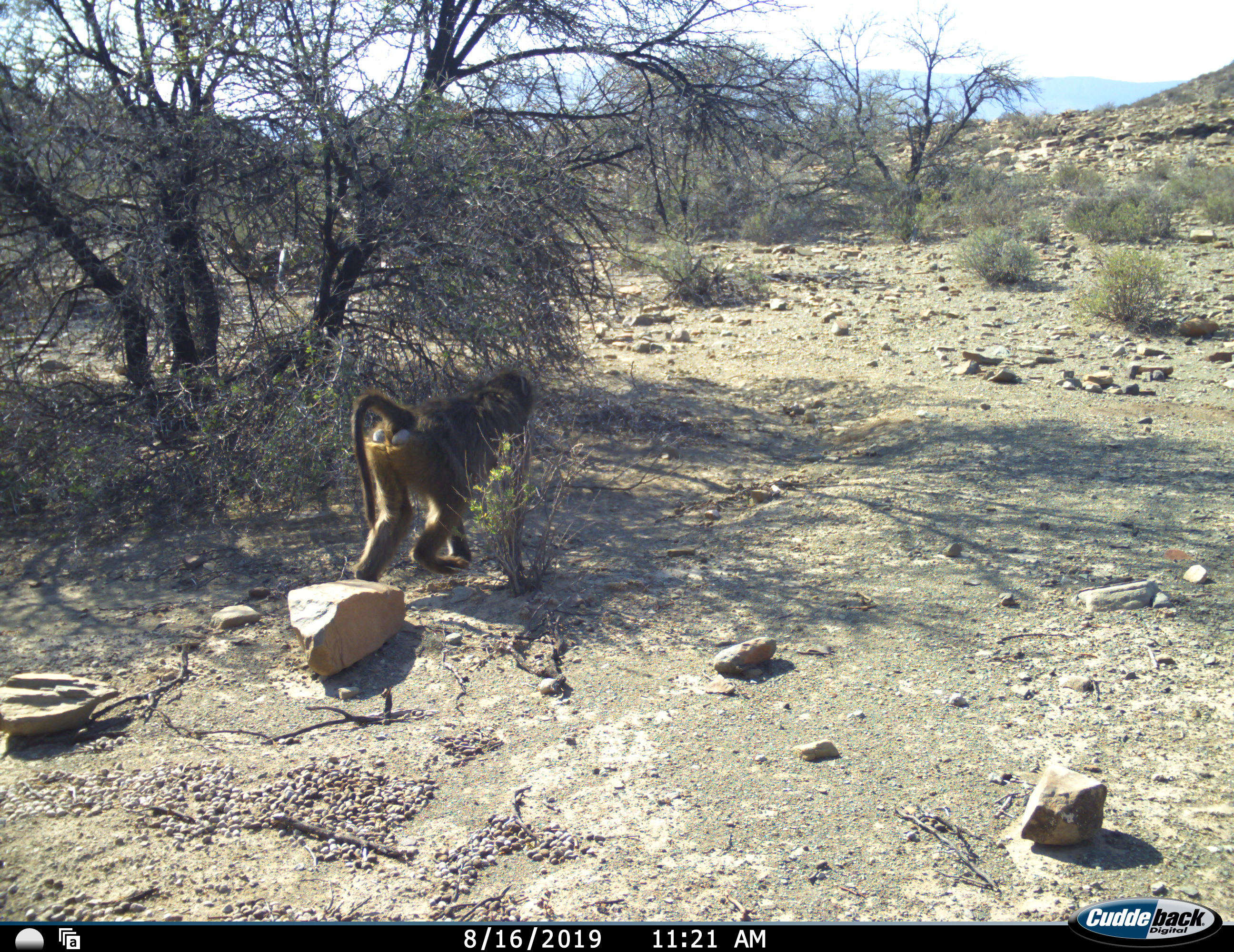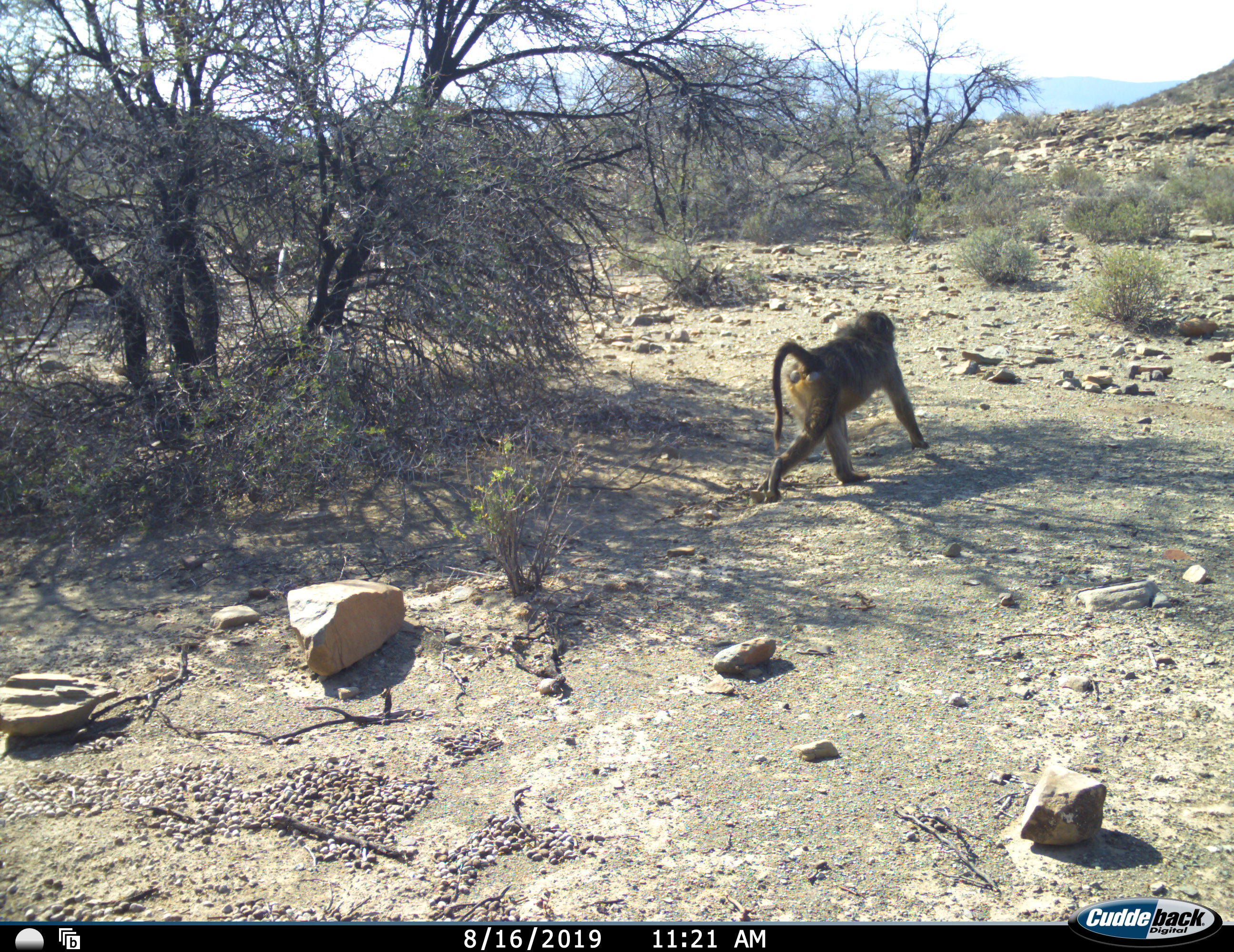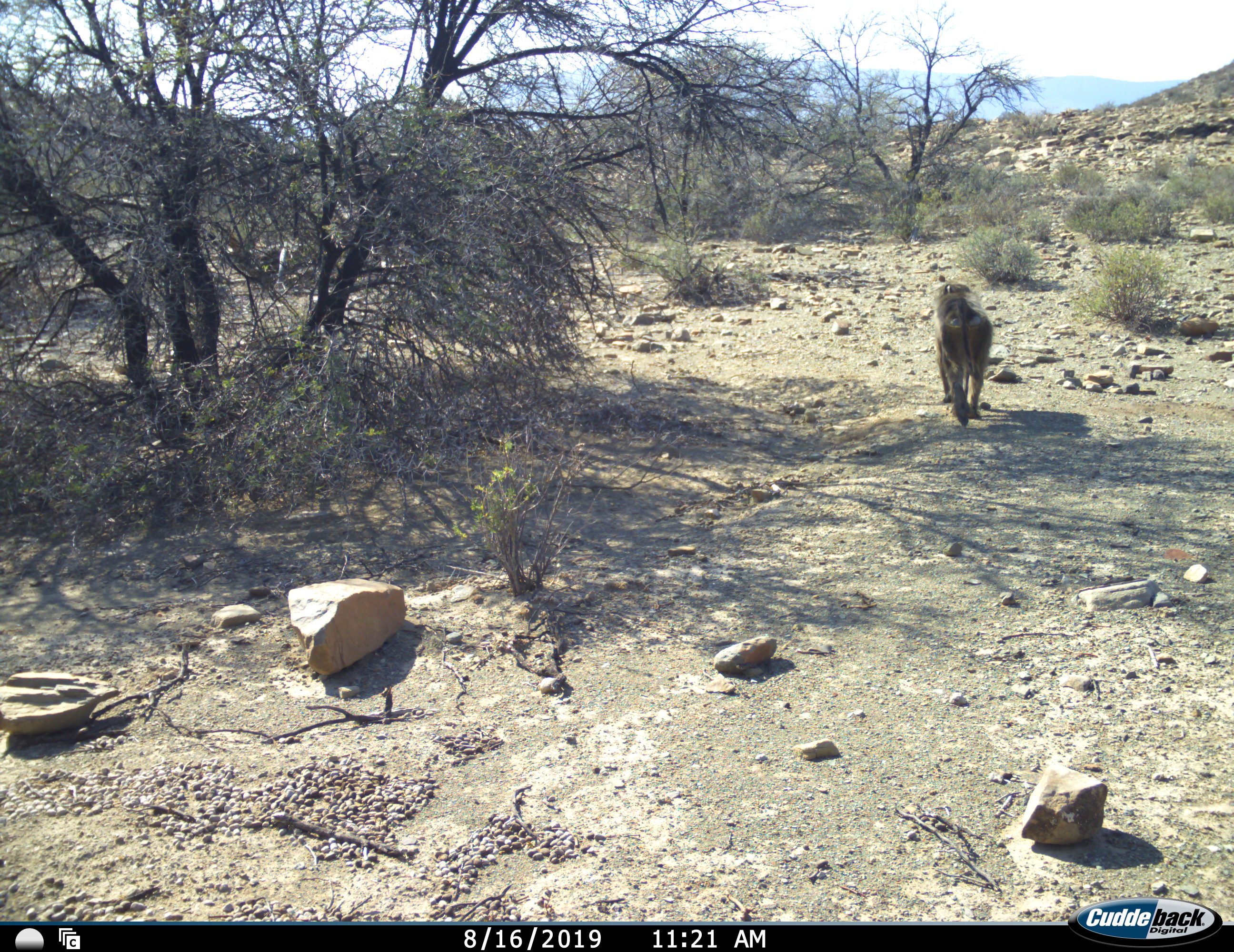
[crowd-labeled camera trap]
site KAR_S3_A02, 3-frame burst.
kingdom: Animalia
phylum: Chordata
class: Mammalia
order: Primates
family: Cercopithecidae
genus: Papio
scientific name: Papio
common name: baboon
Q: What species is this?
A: Baboon (Papio).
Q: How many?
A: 1.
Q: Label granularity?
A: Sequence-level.